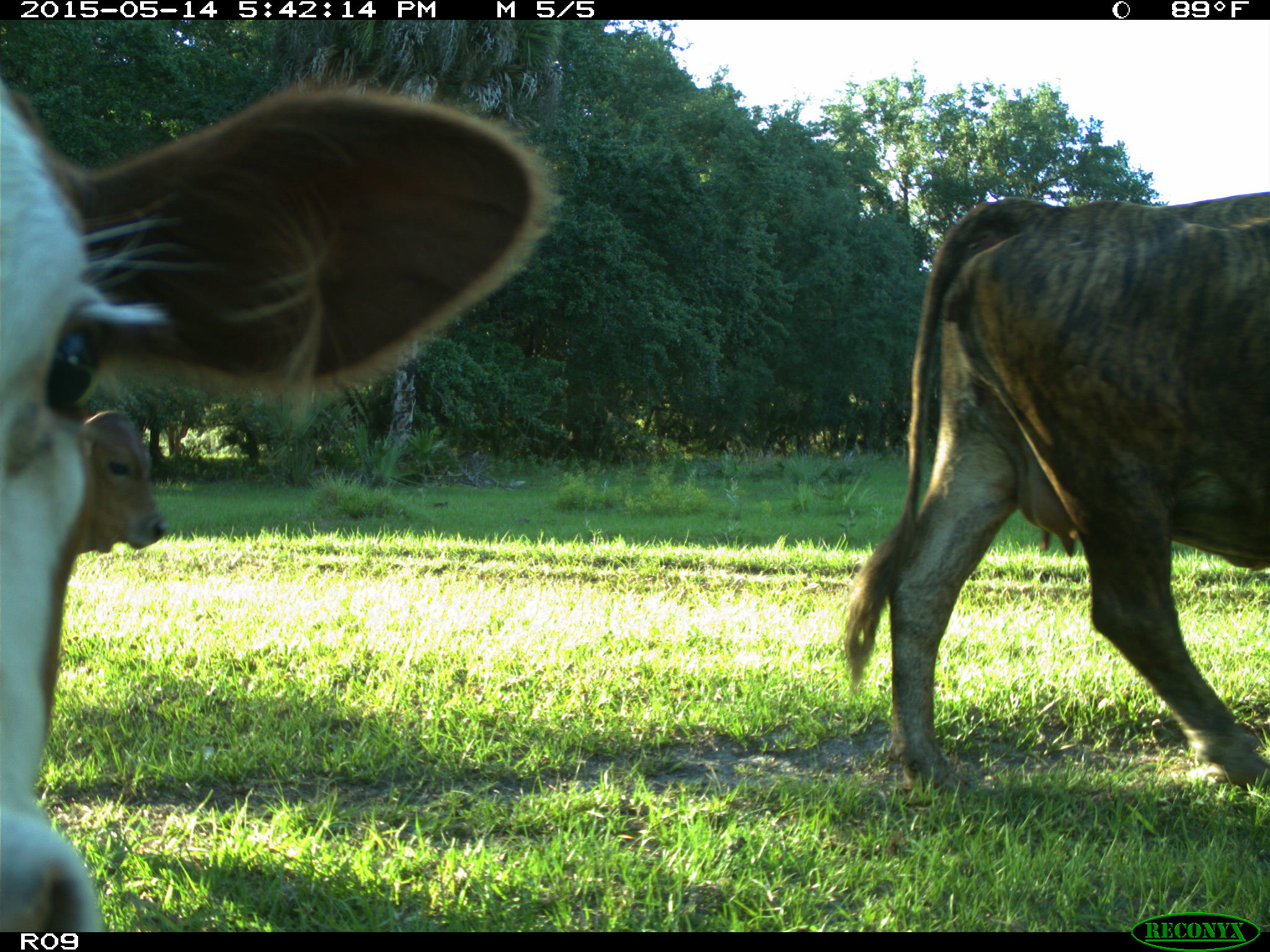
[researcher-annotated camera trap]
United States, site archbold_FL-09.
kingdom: Animalia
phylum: Chordata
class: Mammalia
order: Artiodactyla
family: Bovidae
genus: Bos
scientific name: Bos taurus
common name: domestic cow